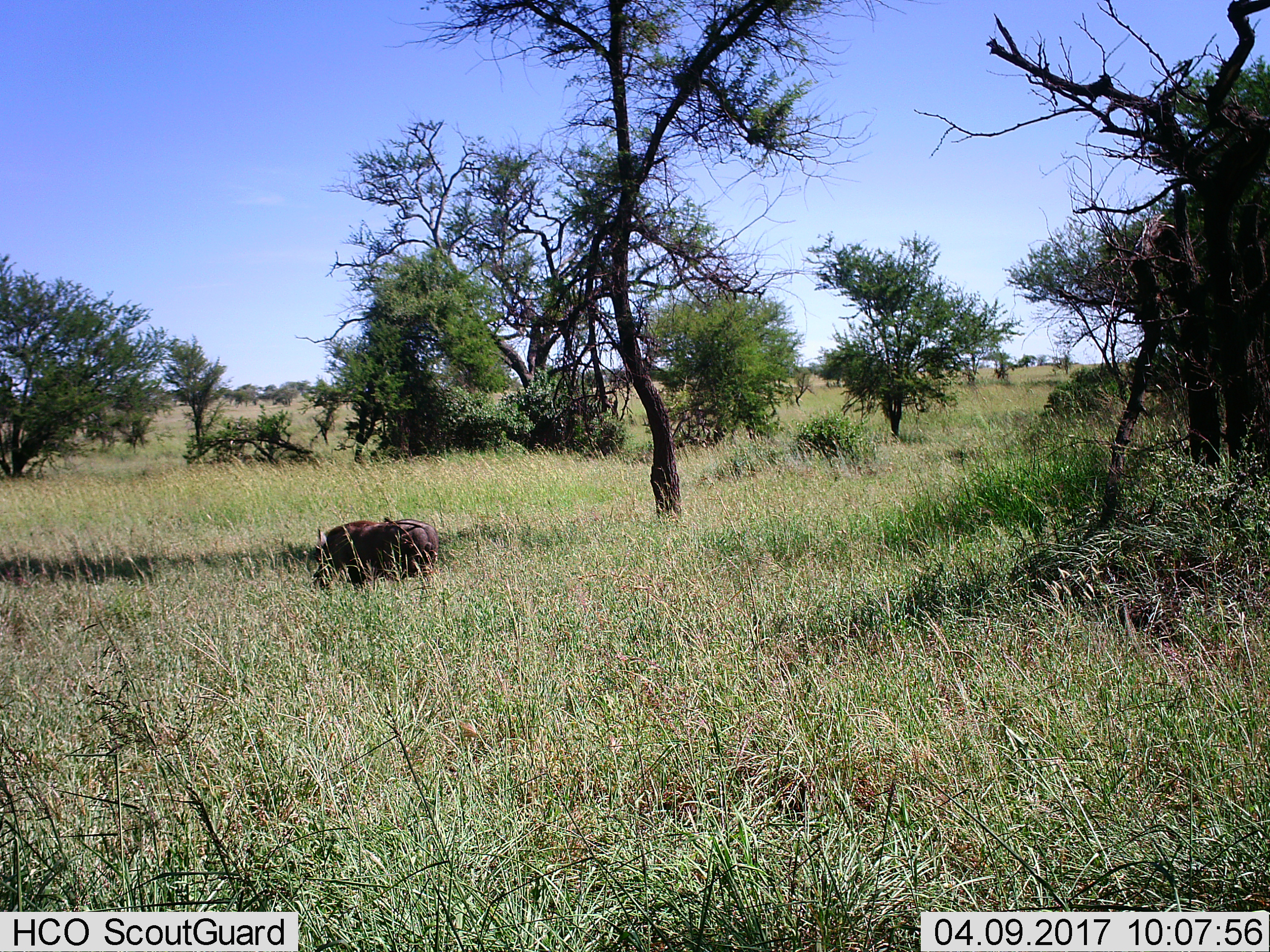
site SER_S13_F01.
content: unidentified animal